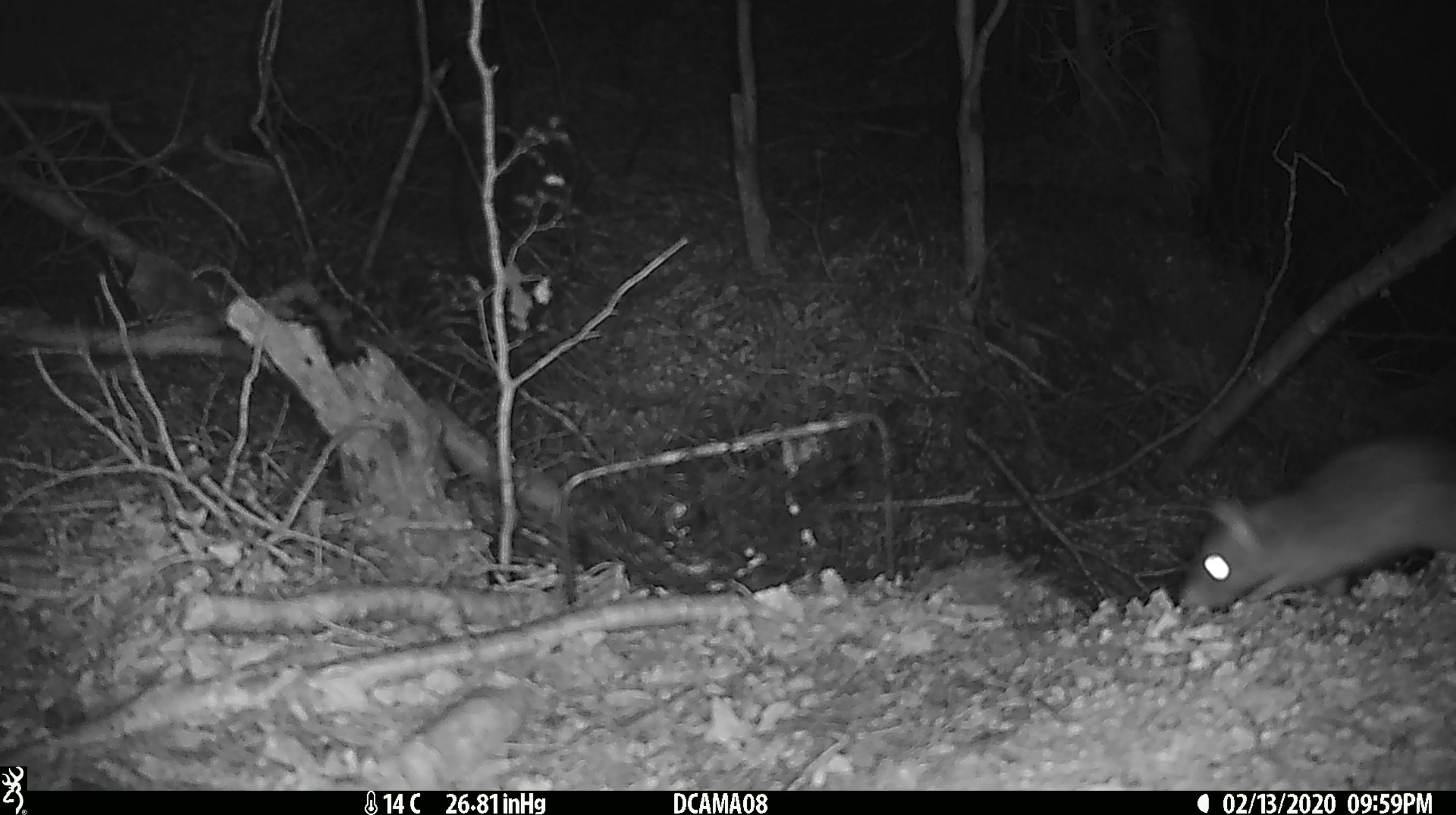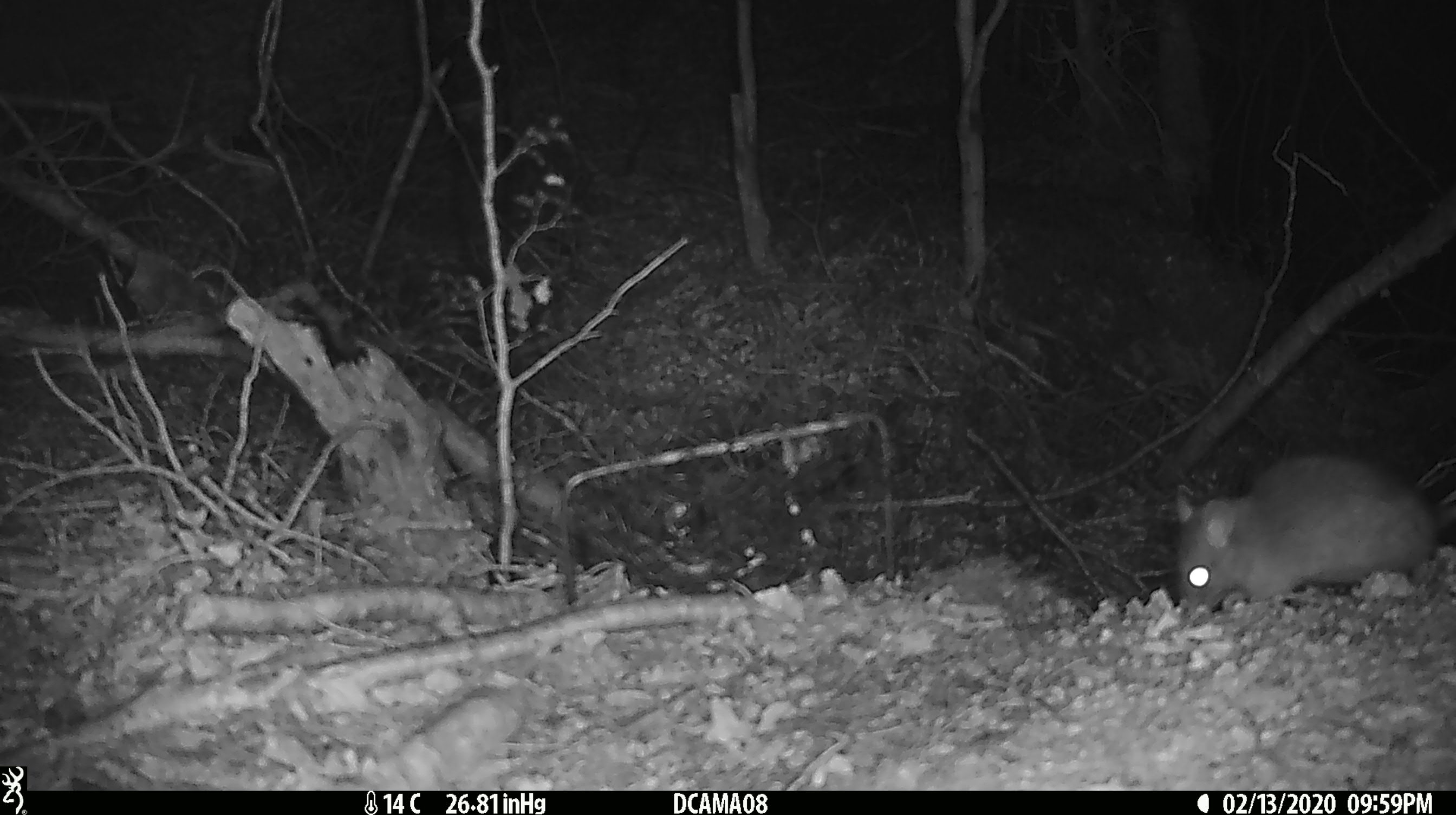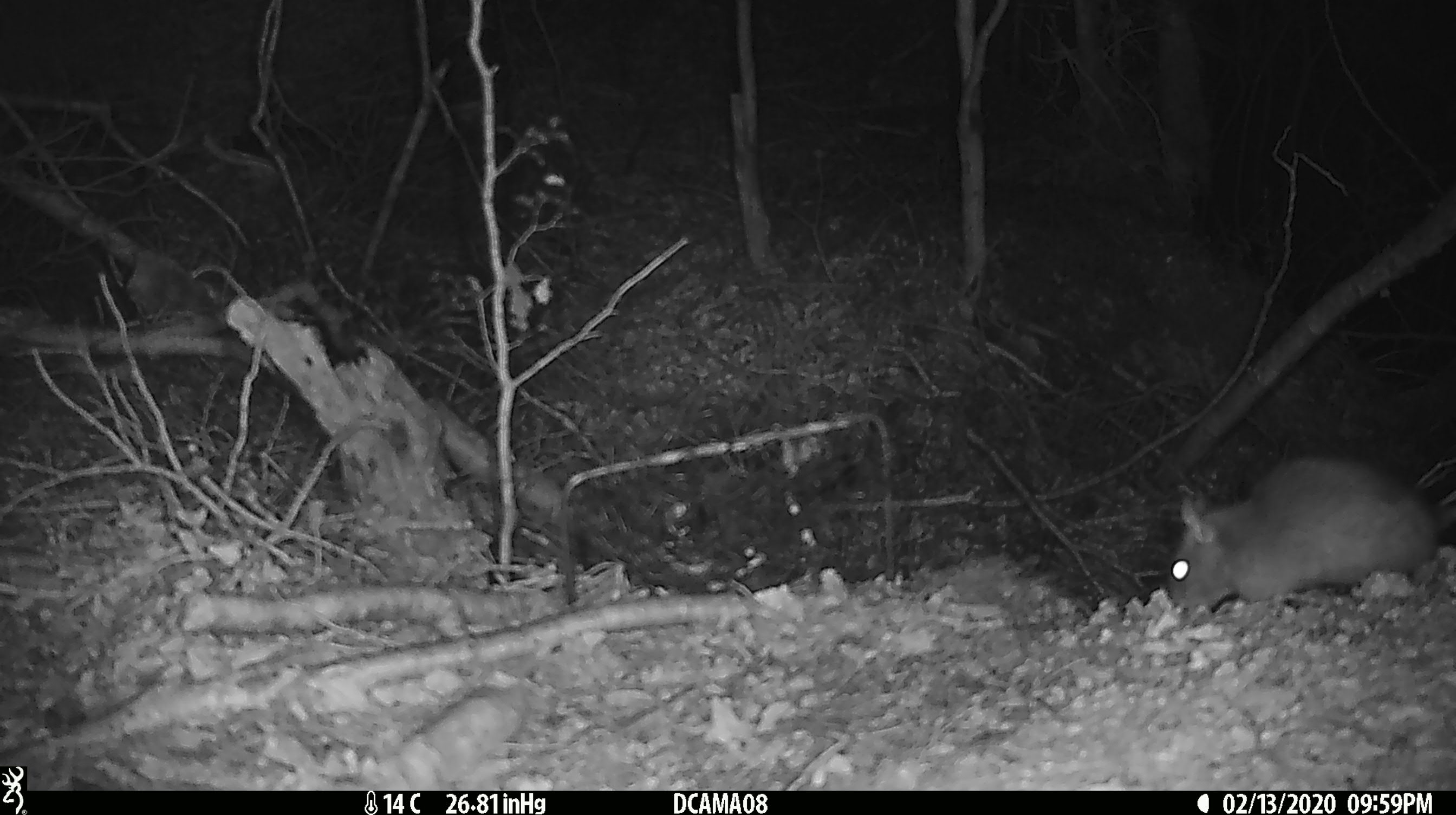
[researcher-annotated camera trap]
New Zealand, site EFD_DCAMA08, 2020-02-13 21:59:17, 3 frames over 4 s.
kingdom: Animalia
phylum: Chordata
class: Mammalia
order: Rodentia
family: Muridae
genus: Rattus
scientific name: Rattus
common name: rat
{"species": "rat (Rattus)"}